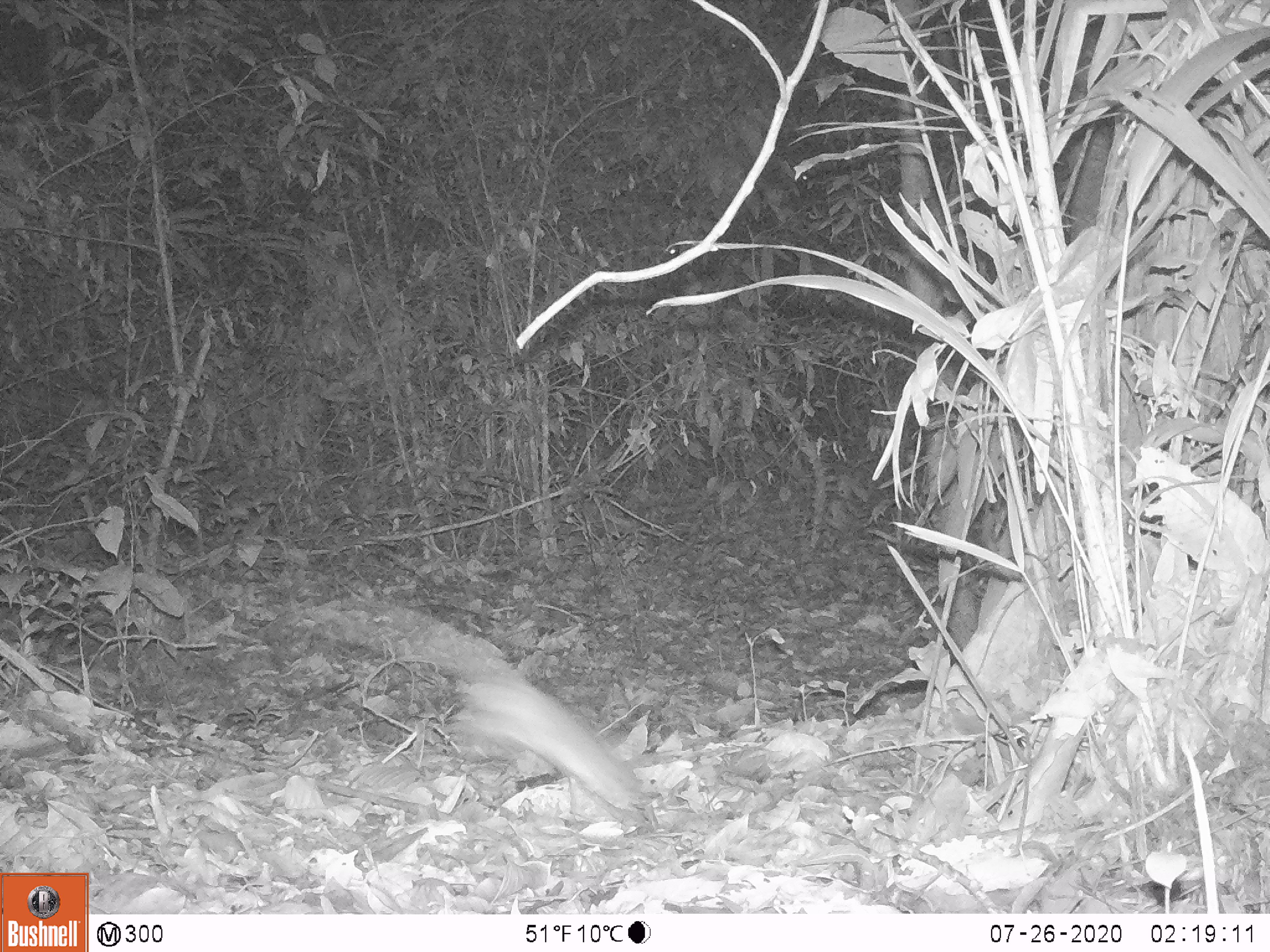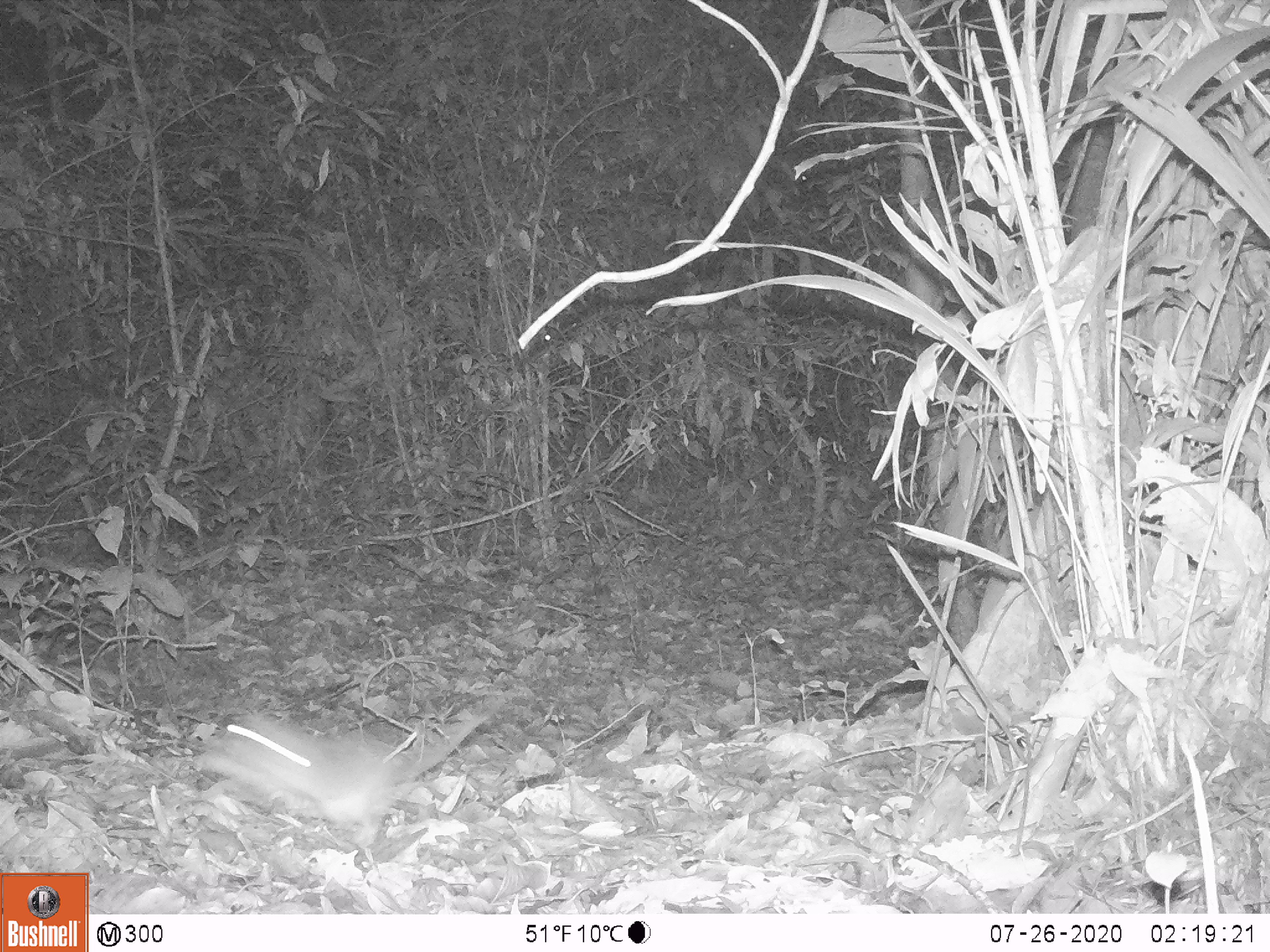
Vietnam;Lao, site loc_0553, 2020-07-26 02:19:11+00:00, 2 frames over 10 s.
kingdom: Animalia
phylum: Chordata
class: Mammalia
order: Rodentia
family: Muridae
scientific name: Muridae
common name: old-world mice and rats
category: unidentified murid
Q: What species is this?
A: Unidentified murid (old-world mice and rats) (Muridae).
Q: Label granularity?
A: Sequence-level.